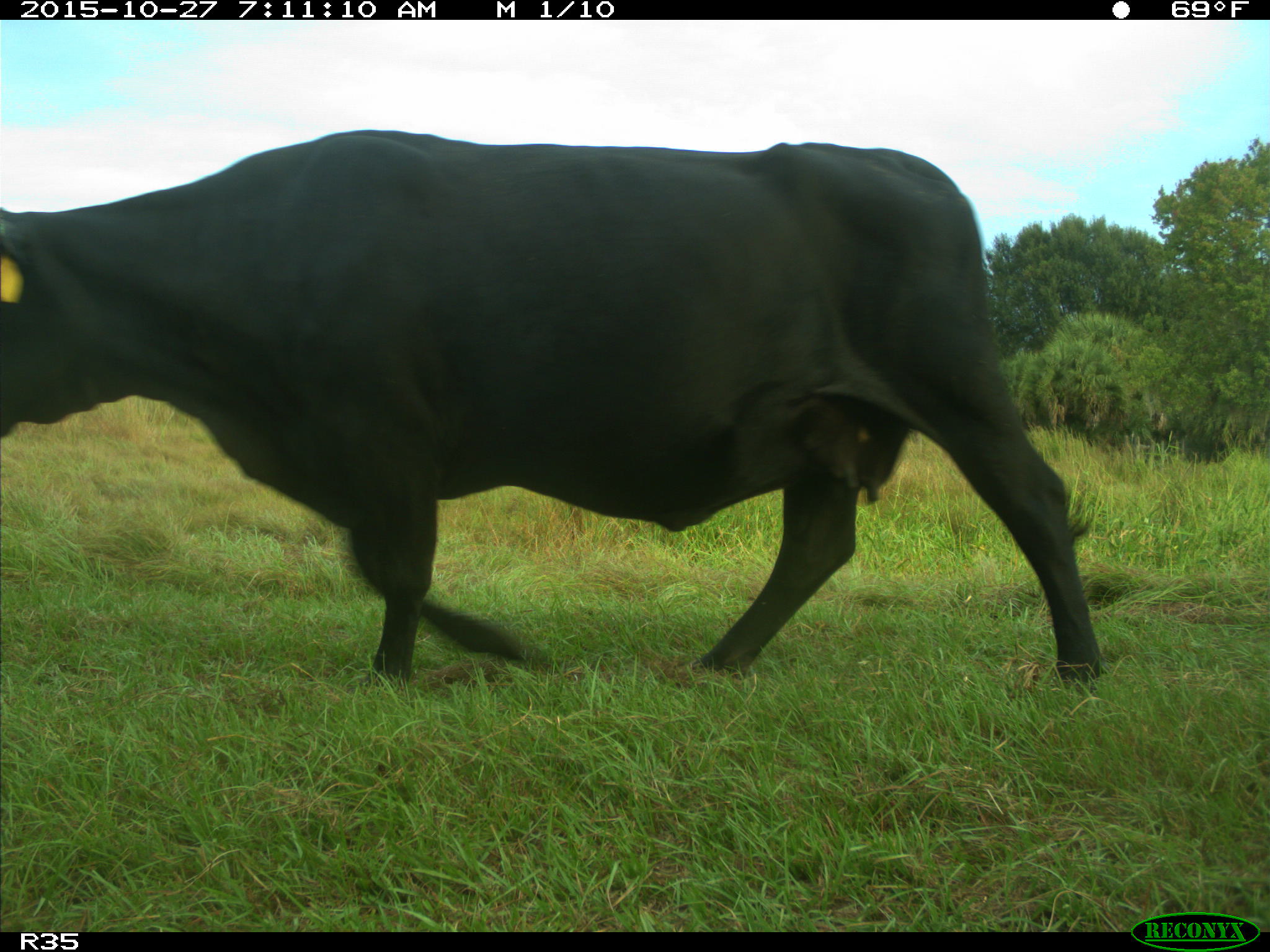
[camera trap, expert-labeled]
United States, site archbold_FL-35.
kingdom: Animalia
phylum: Chordata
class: Mammalia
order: Artiodactyla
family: Bovidae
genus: Bos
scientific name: Bos taurus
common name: domestic cow